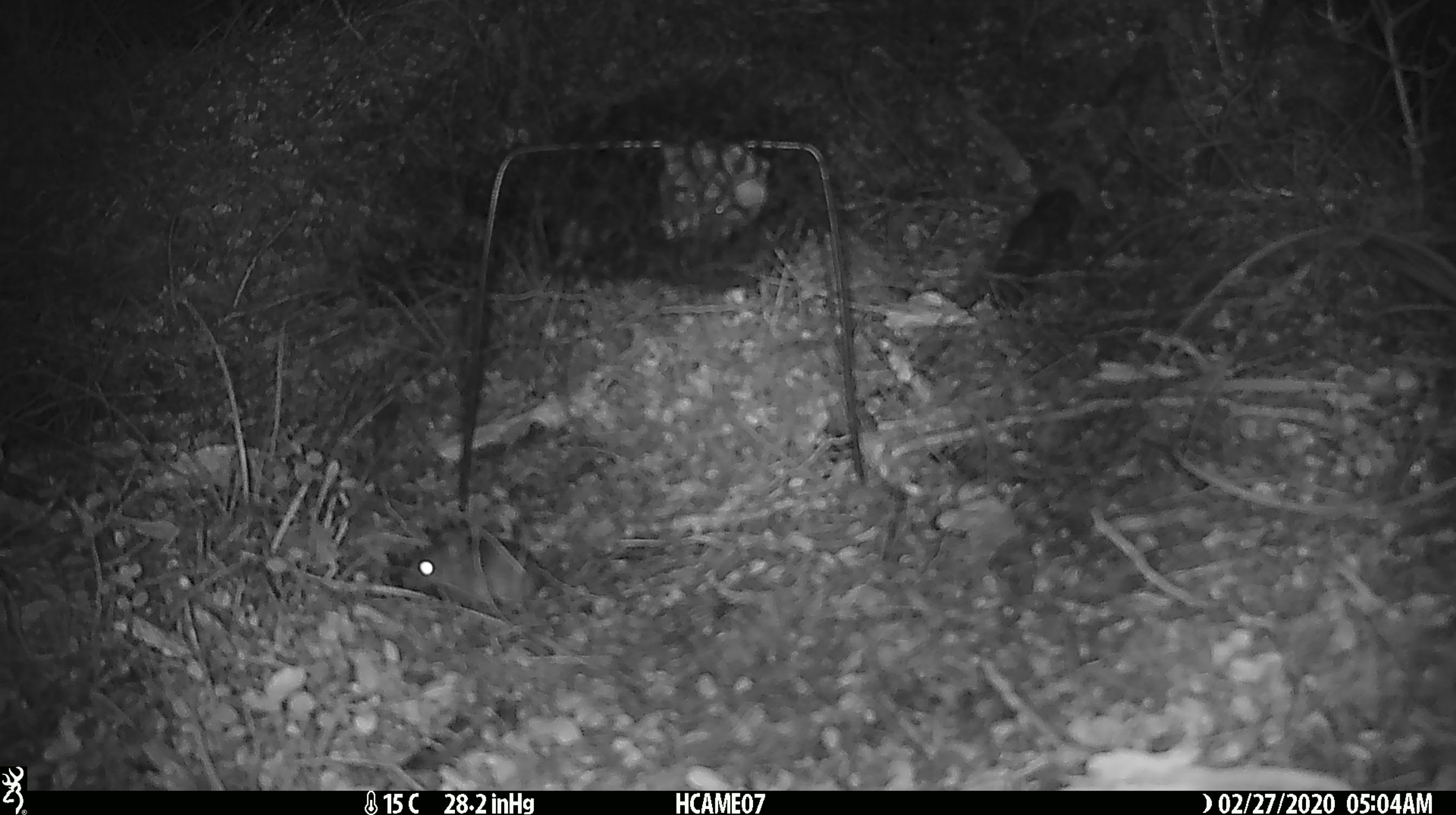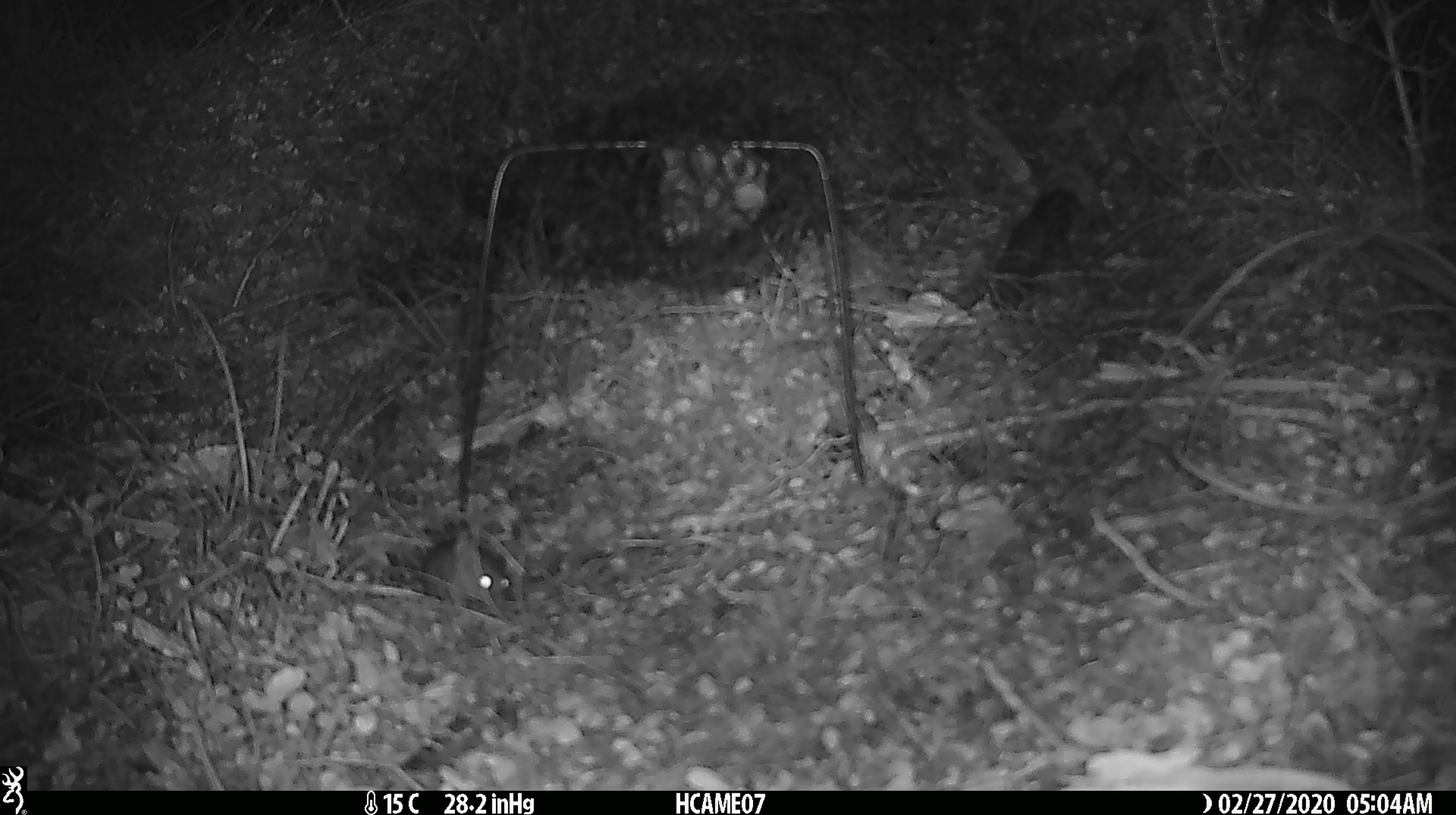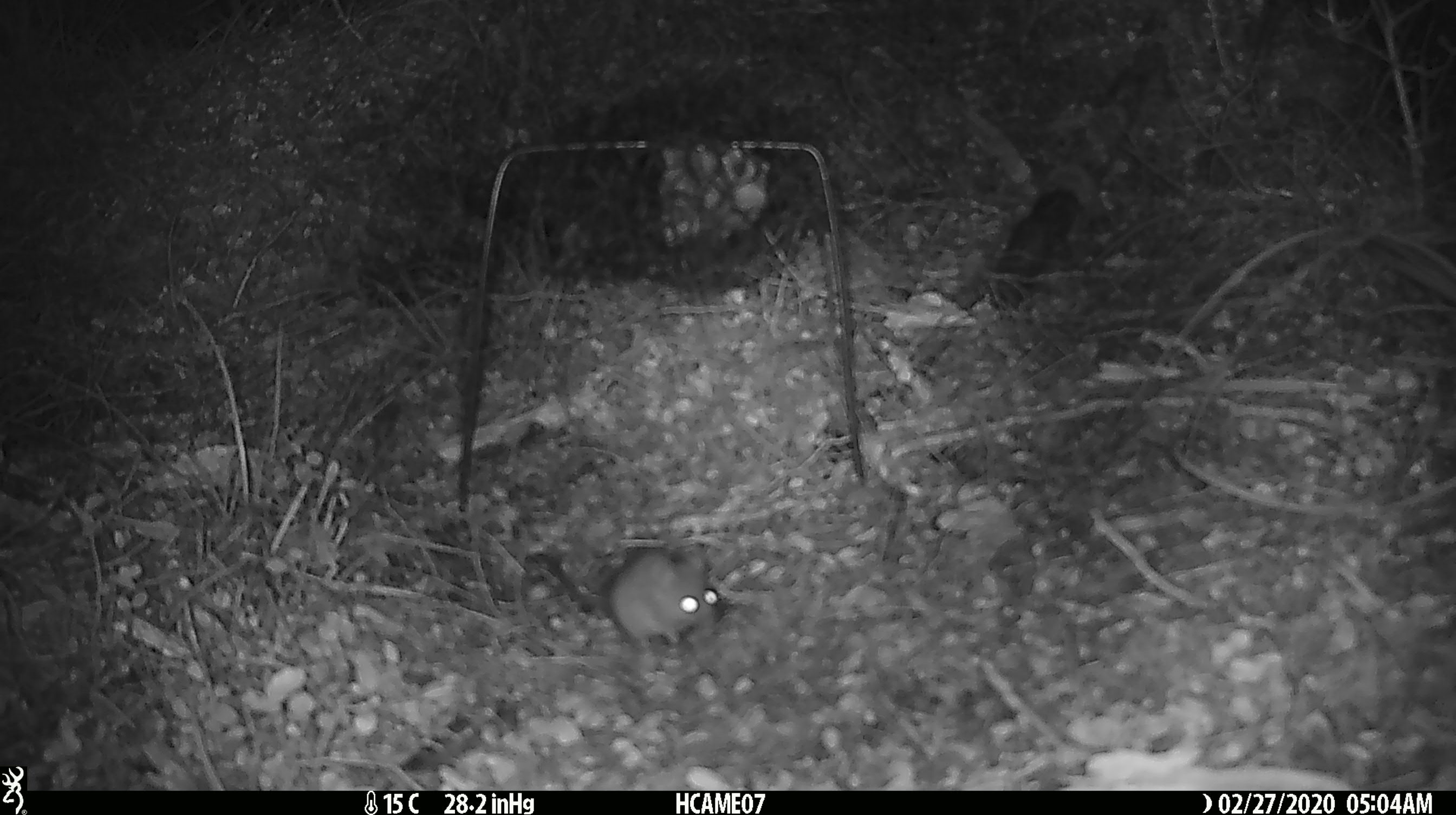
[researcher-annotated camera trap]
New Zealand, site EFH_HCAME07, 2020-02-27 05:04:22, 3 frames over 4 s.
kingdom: Animalia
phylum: Chordata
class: Mammalia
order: Rodentia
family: Muridae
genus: Mus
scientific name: Mus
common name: mouse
Mouse (Mus).